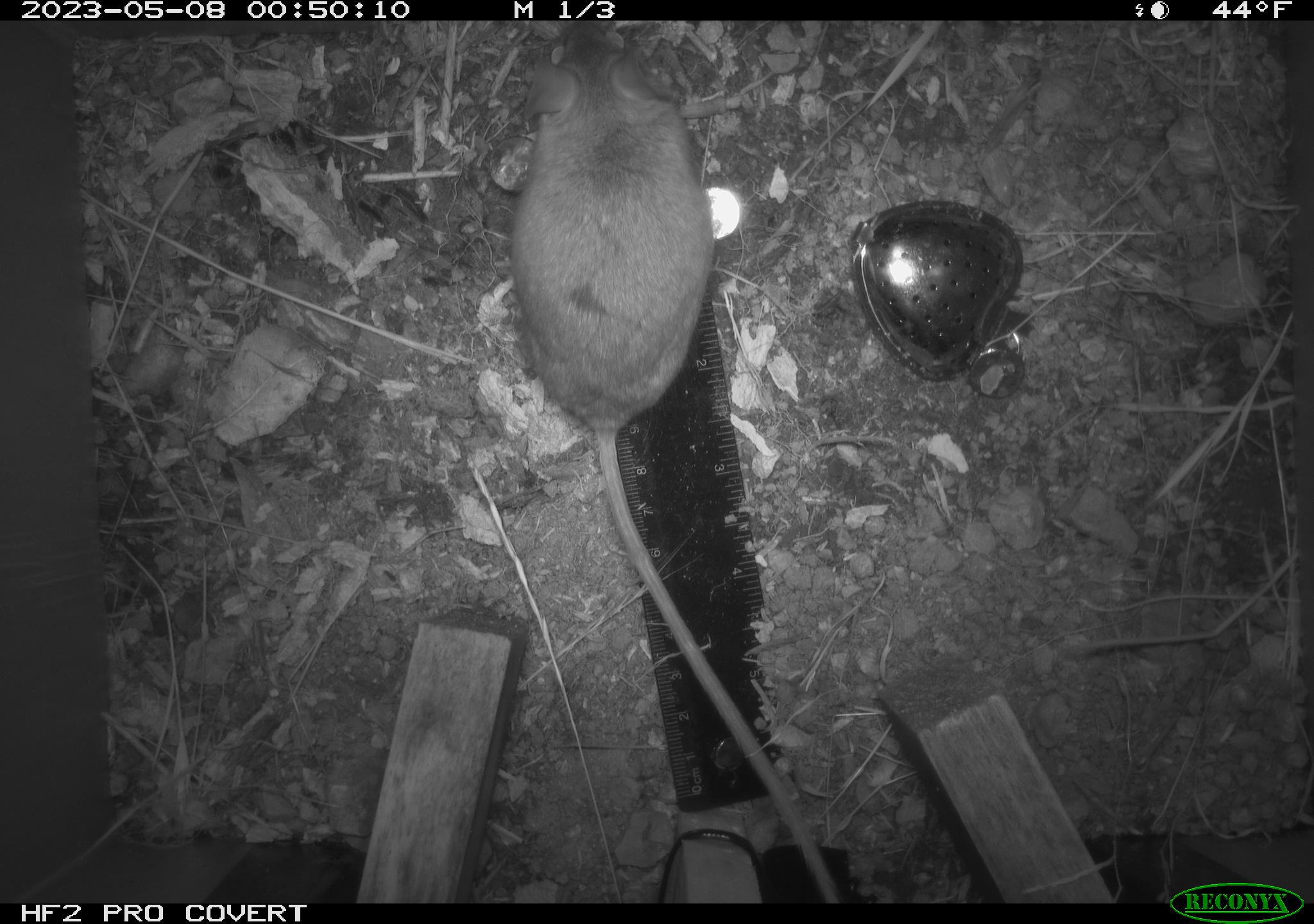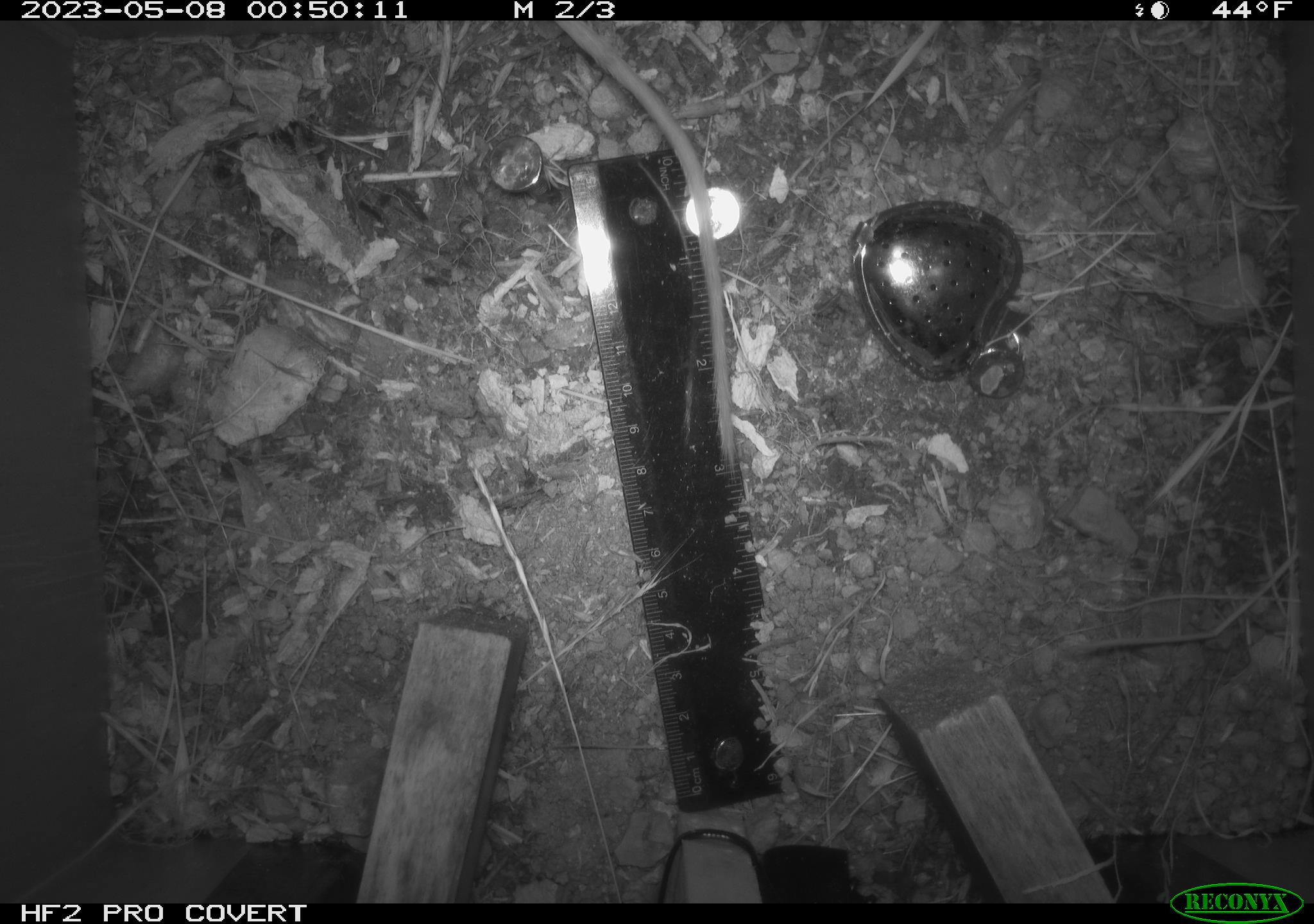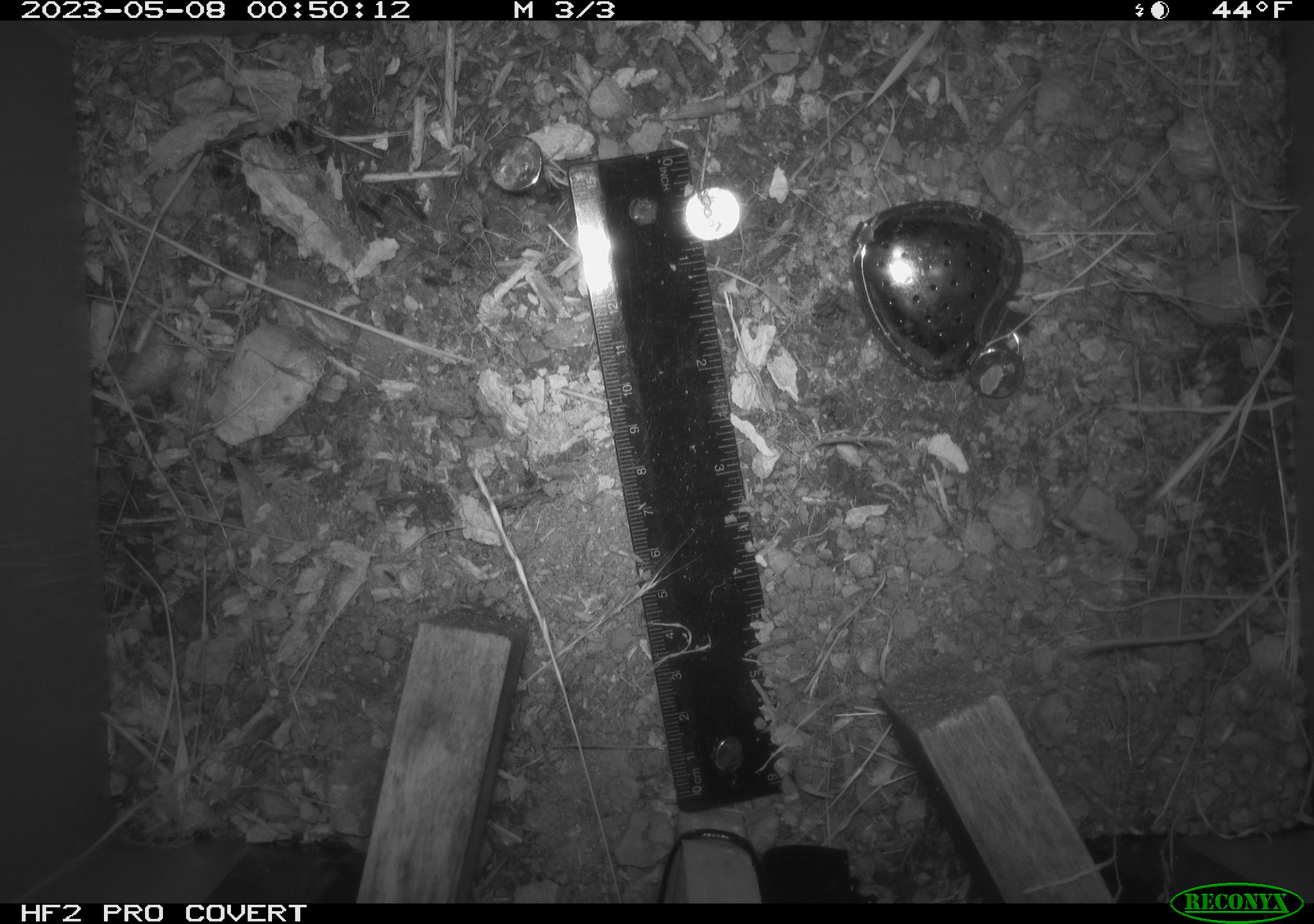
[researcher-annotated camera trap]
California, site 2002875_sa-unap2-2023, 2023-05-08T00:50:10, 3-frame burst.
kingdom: Animalia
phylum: Chordata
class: Mammalia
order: Rodentia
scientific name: Rodentia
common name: mouse species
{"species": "mouse species (Rodentia)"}